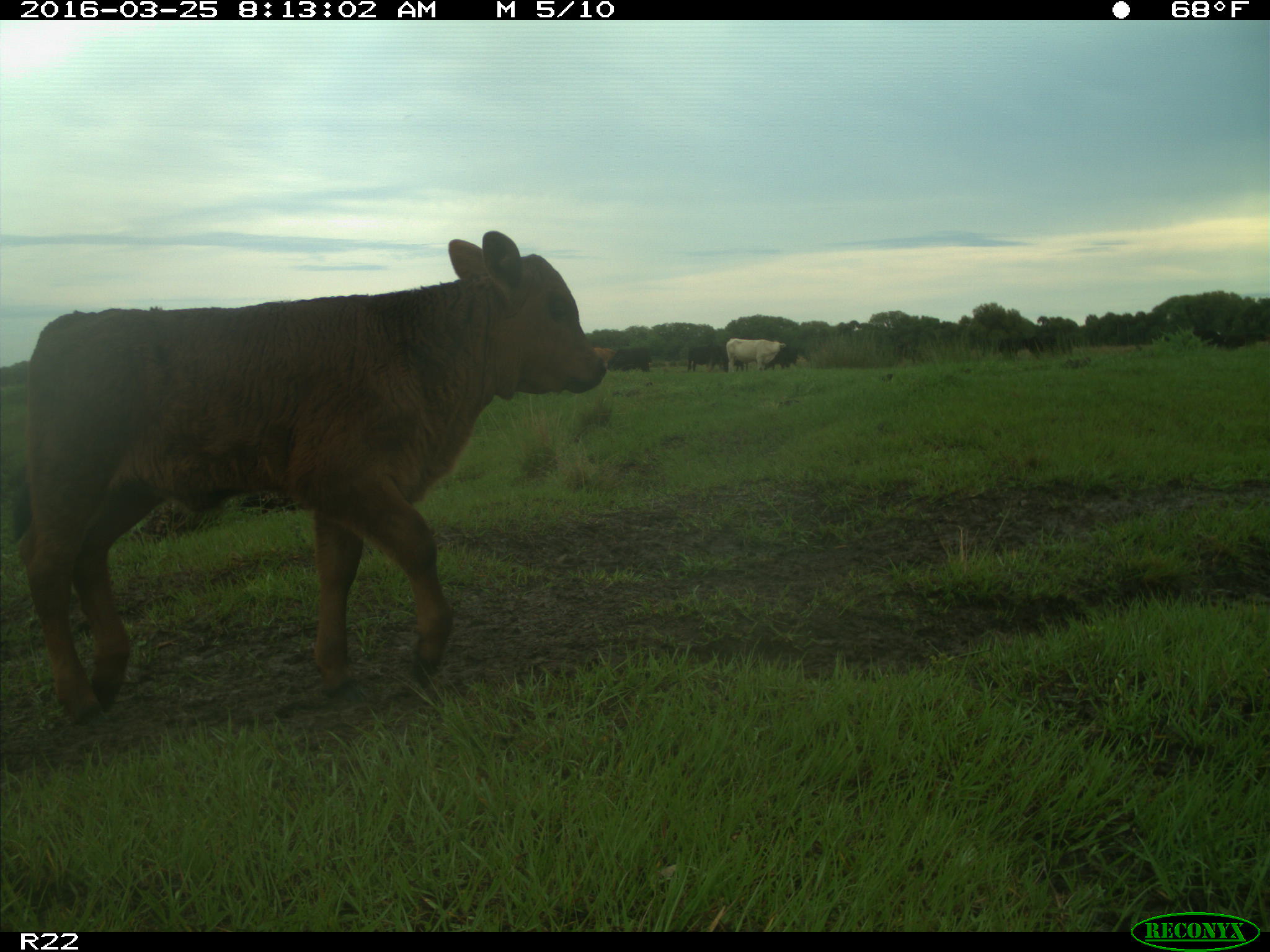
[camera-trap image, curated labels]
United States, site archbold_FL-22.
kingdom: Animalia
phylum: Chordata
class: Mammalia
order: Artiodactyla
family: Bovidae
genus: Bos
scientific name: Bos taurus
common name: domestic cow